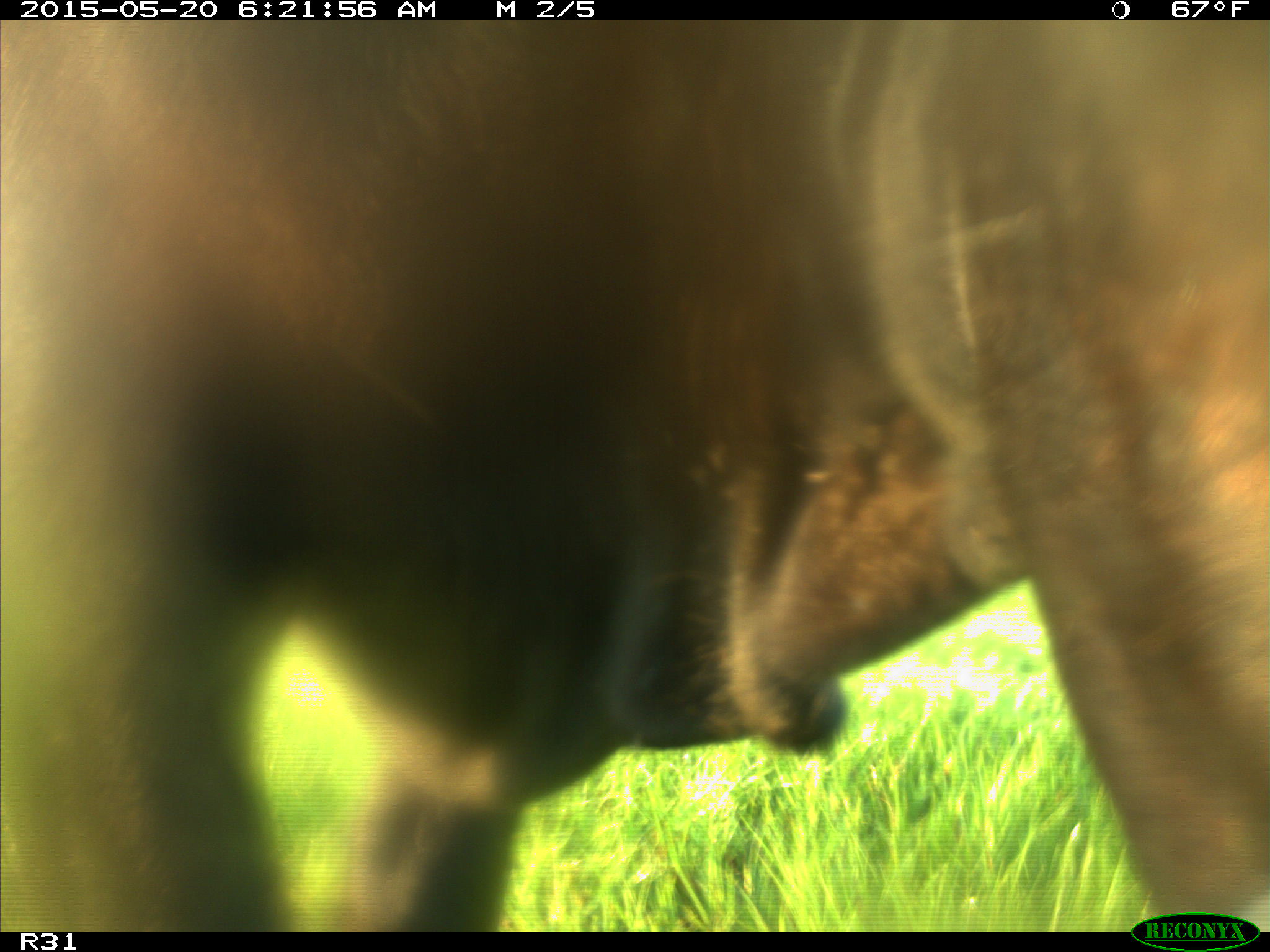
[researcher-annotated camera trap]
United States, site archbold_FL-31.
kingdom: Animalia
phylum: Chordata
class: Mammalia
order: Artiodactyla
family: Bovidae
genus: Bos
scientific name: Bos taurus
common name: domestic cow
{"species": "Bos taurus (domestic cow)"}